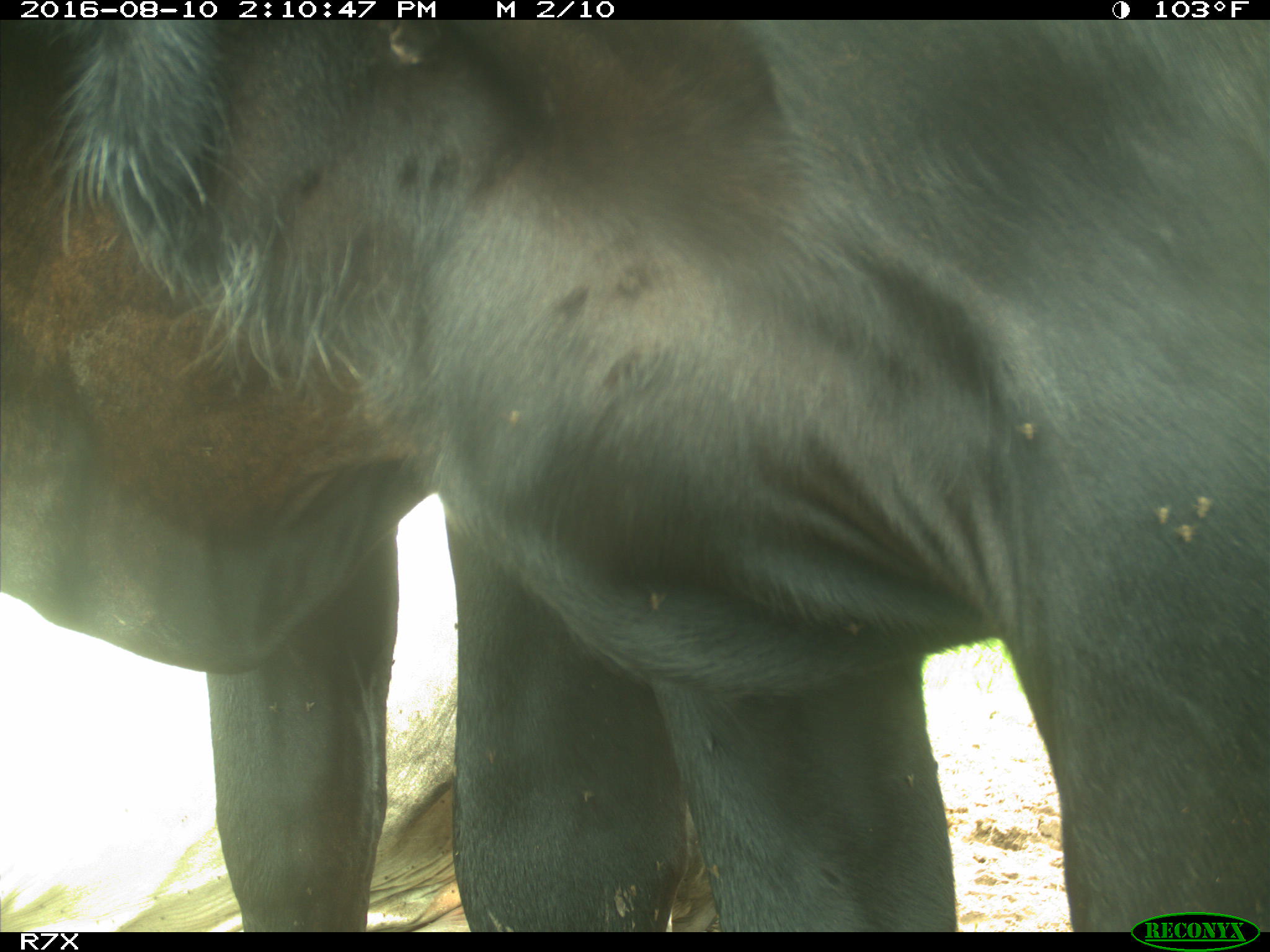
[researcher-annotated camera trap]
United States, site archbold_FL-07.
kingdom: Animalia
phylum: Chordata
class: Mammalia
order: Artiodactyla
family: Bovidae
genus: Bos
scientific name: Bos taurus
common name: domestic cow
Bos taurus (domestic cow).